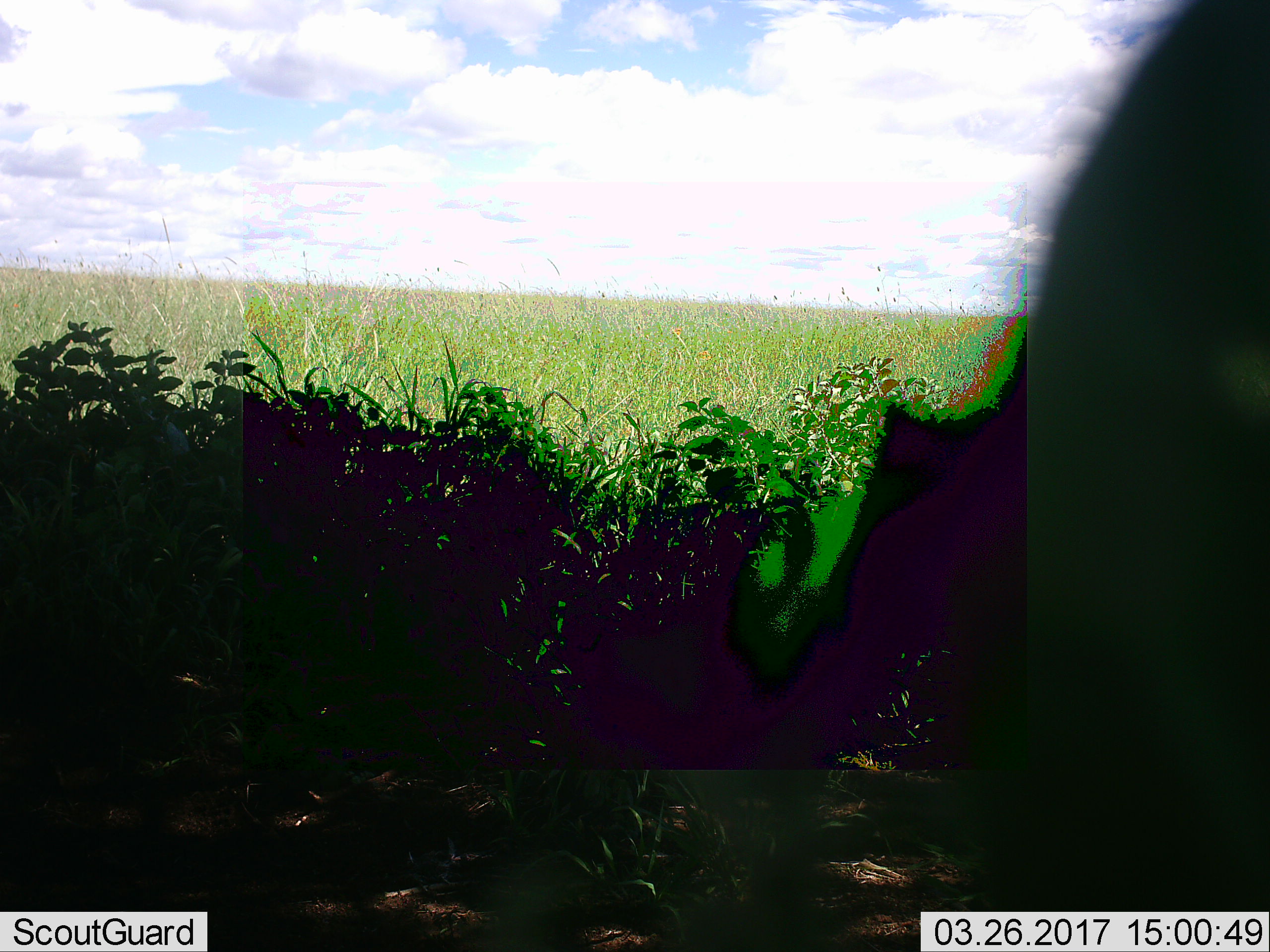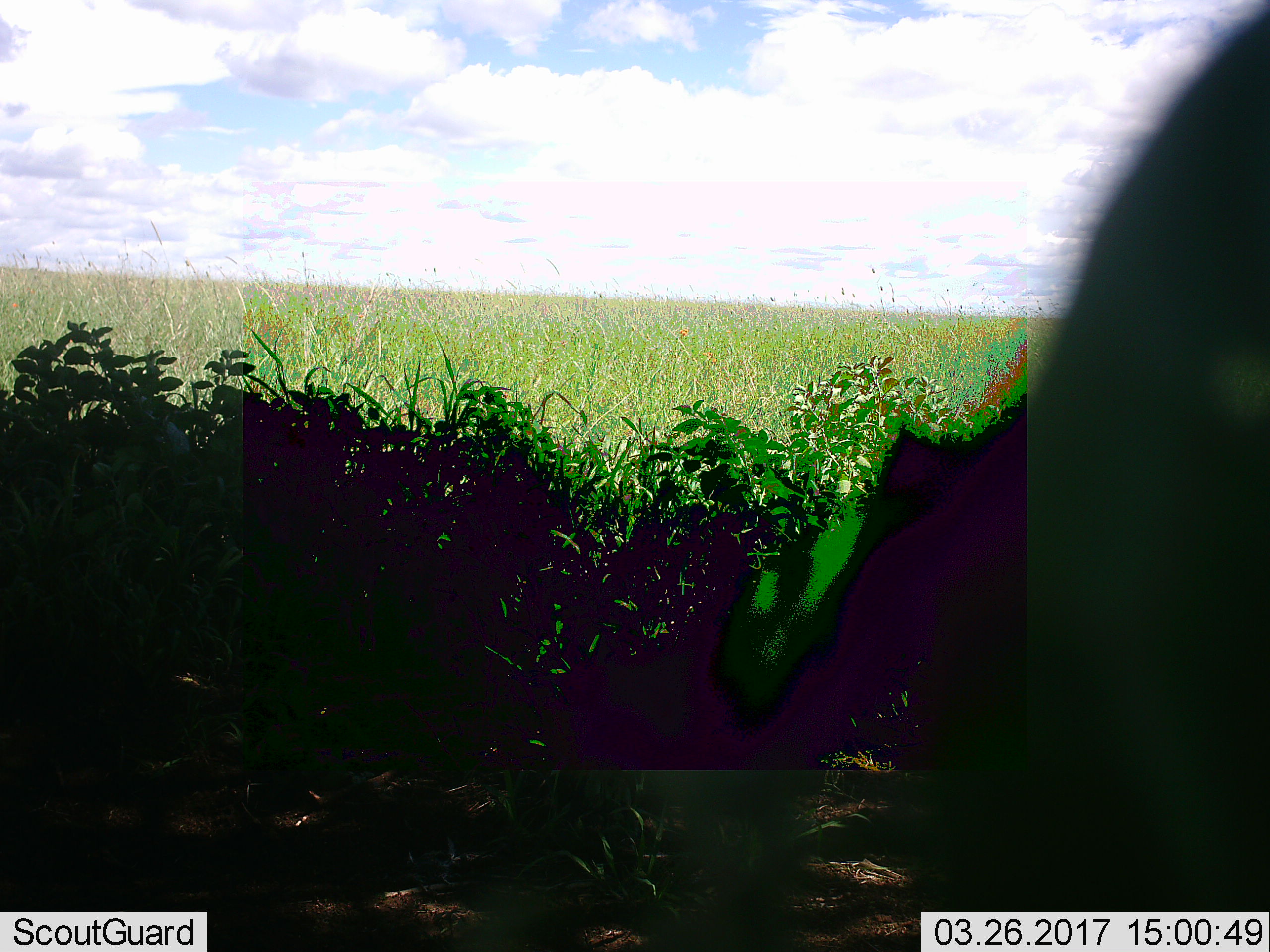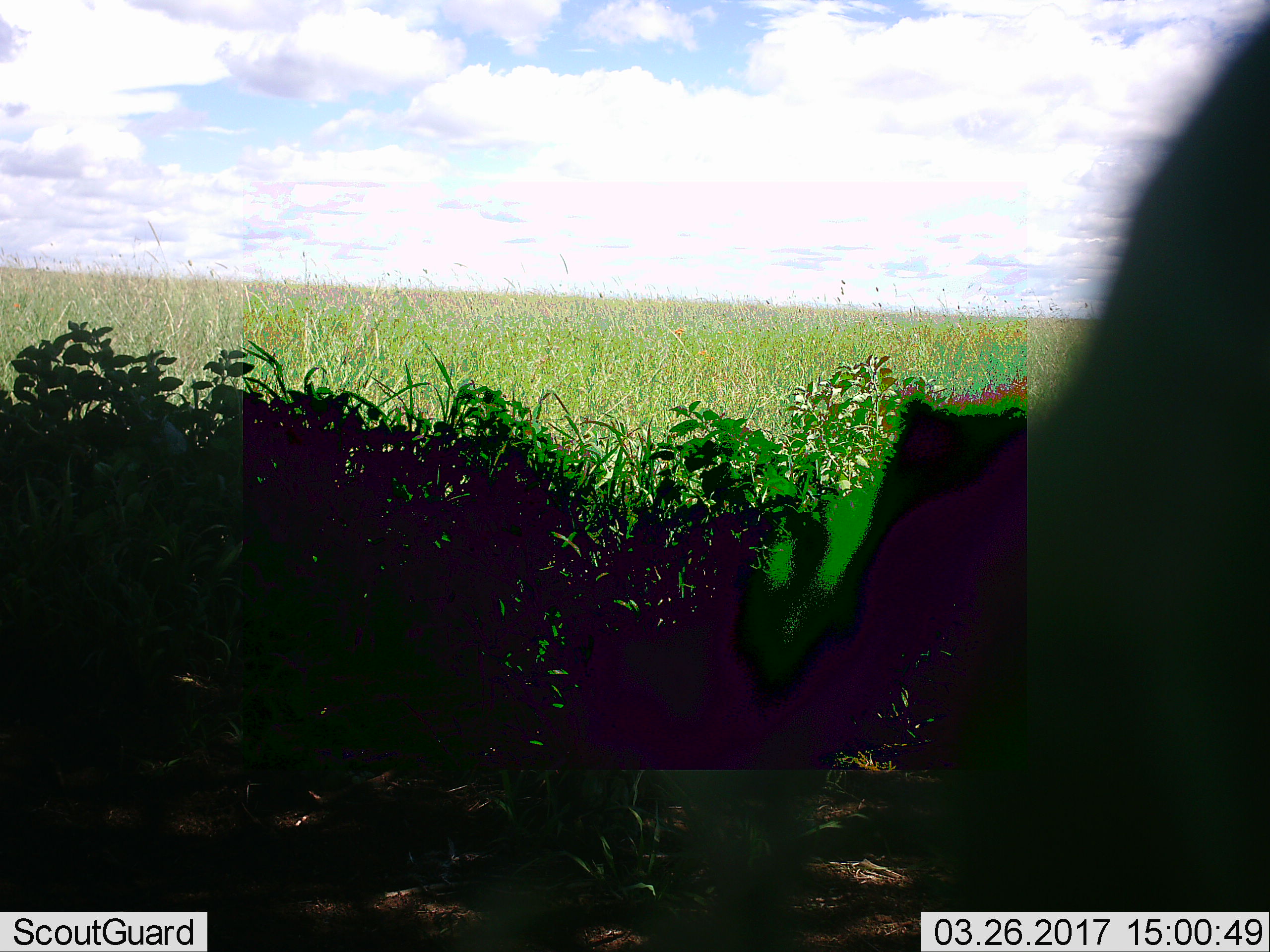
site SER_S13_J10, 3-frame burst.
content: unidentified animal